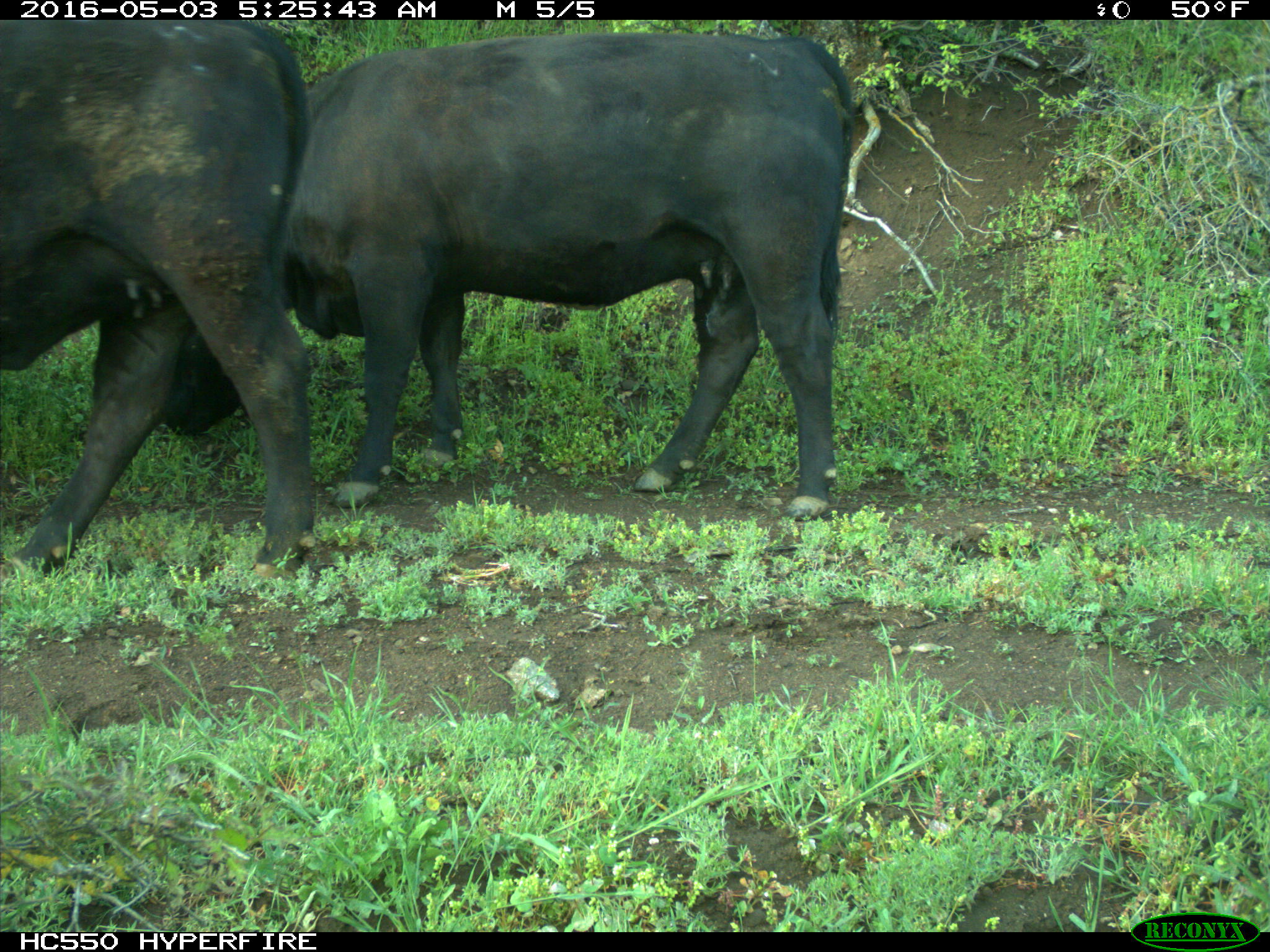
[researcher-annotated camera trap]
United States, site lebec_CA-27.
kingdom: Animalia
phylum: Chordata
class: Mammalia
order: Artiodactyla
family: Bovidae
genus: Bos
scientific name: Bos taurus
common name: domestic cow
Bos taurus (domestic cow).